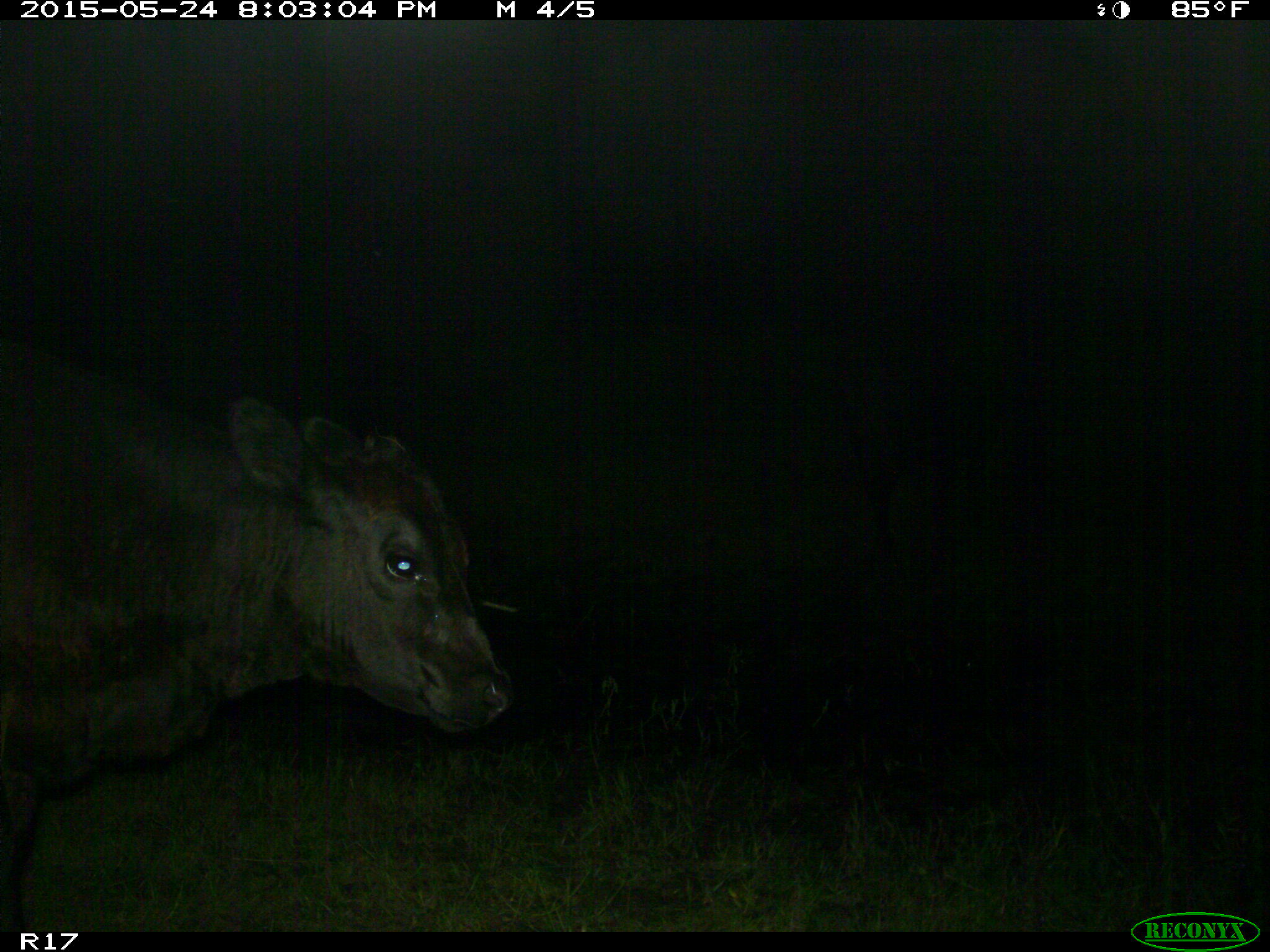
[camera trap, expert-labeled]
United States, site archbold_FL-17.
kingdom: Animalia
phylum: Chordata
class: Mammalia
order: Artiodactyla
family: Bovidae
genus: Bos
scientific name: Bos taurus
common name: domestic cow